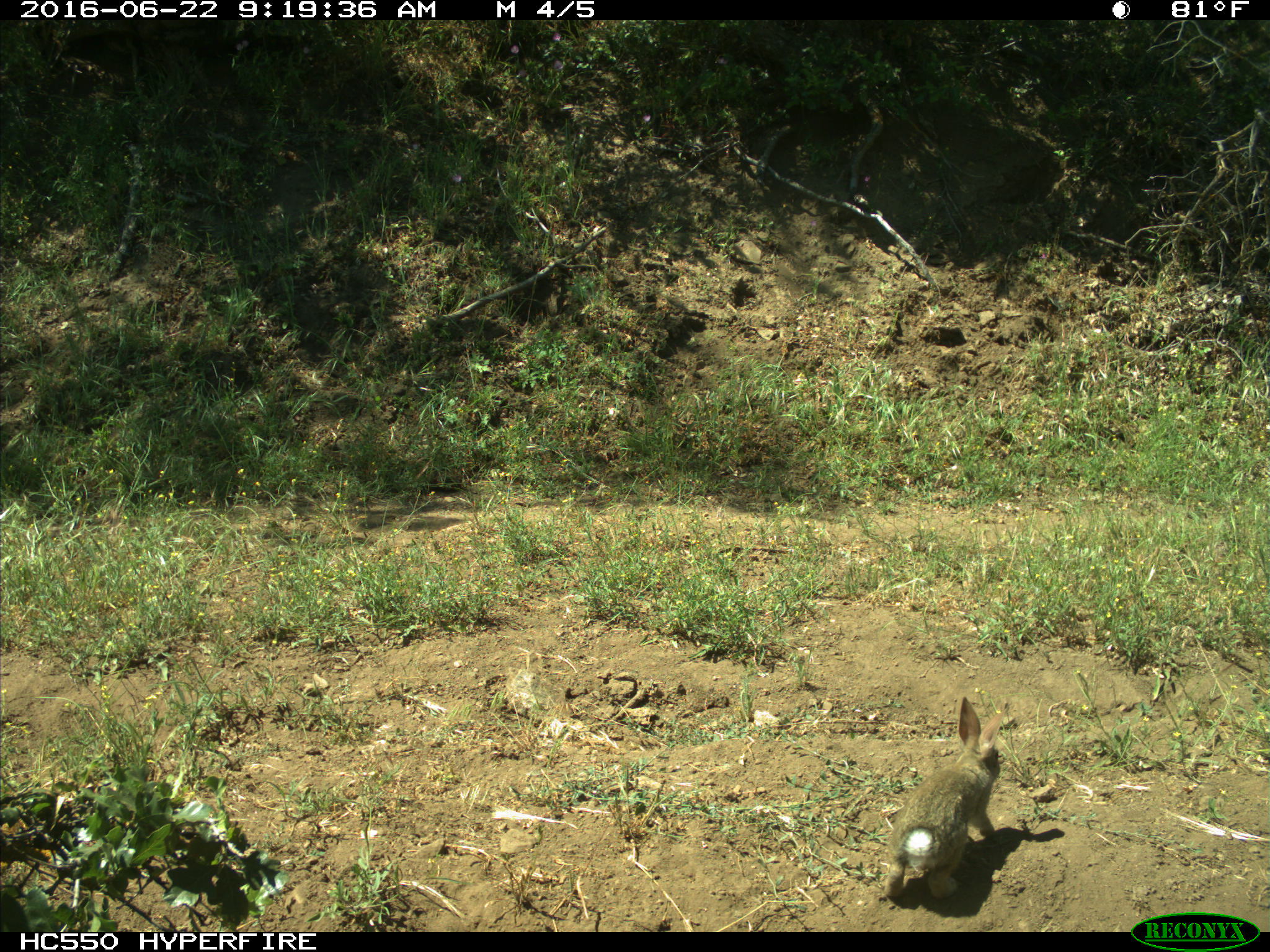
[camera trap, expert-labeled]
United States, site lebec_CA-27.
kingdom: Animalia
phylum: Chordata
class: Mammalia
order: Lagomorpha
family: Leporidae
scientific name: Leporidae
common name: rabbits and hares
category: unidentified rabbit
Unidentified rabbit (rabbits and hares) (Leporidae).